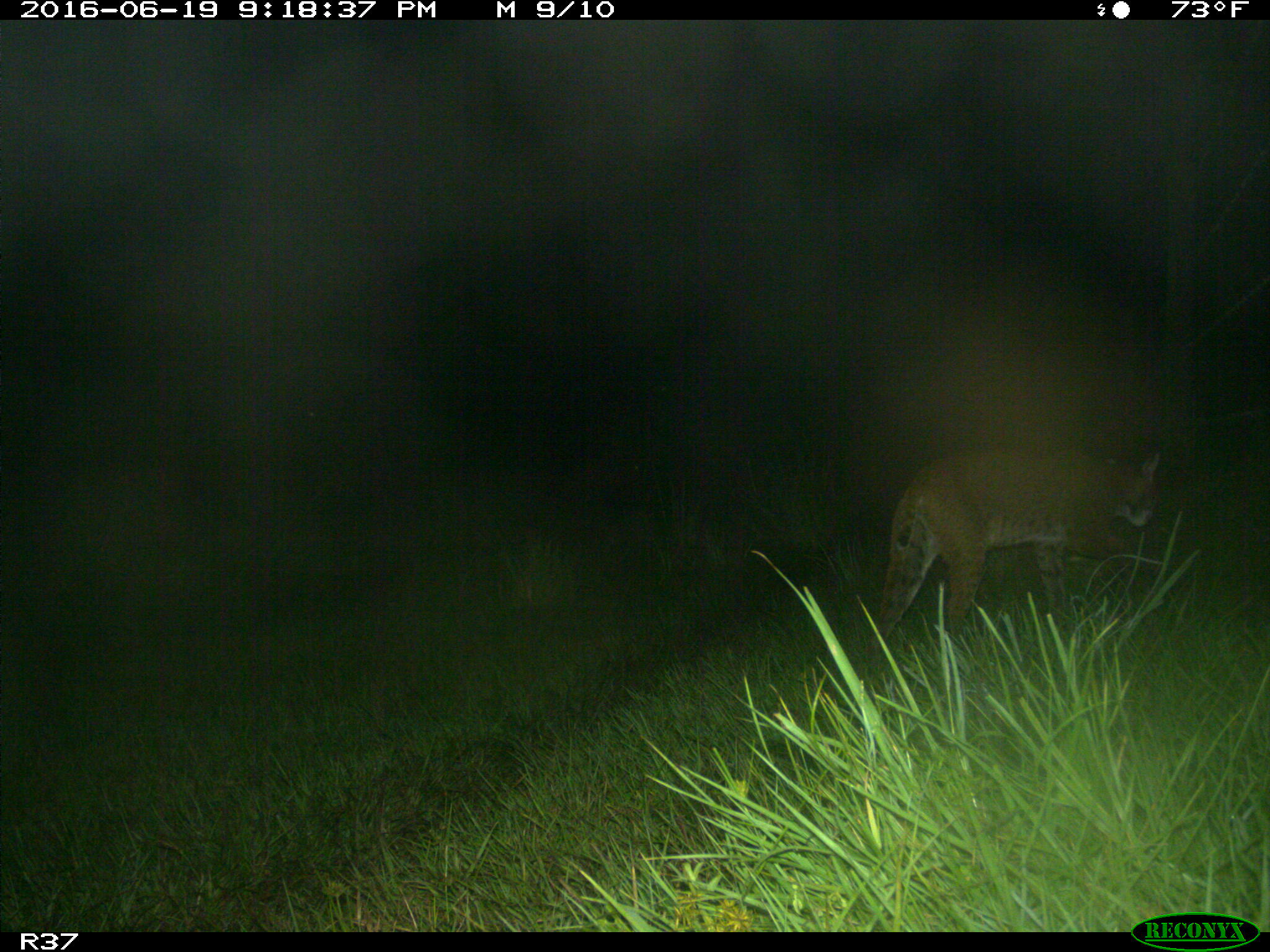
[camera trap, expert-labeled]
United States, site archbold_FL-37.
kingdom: Animalia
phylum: Chordata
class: Mammalia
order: Carnivora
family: Felidae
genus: Lynx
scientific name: Lynx rufus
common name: bobcat